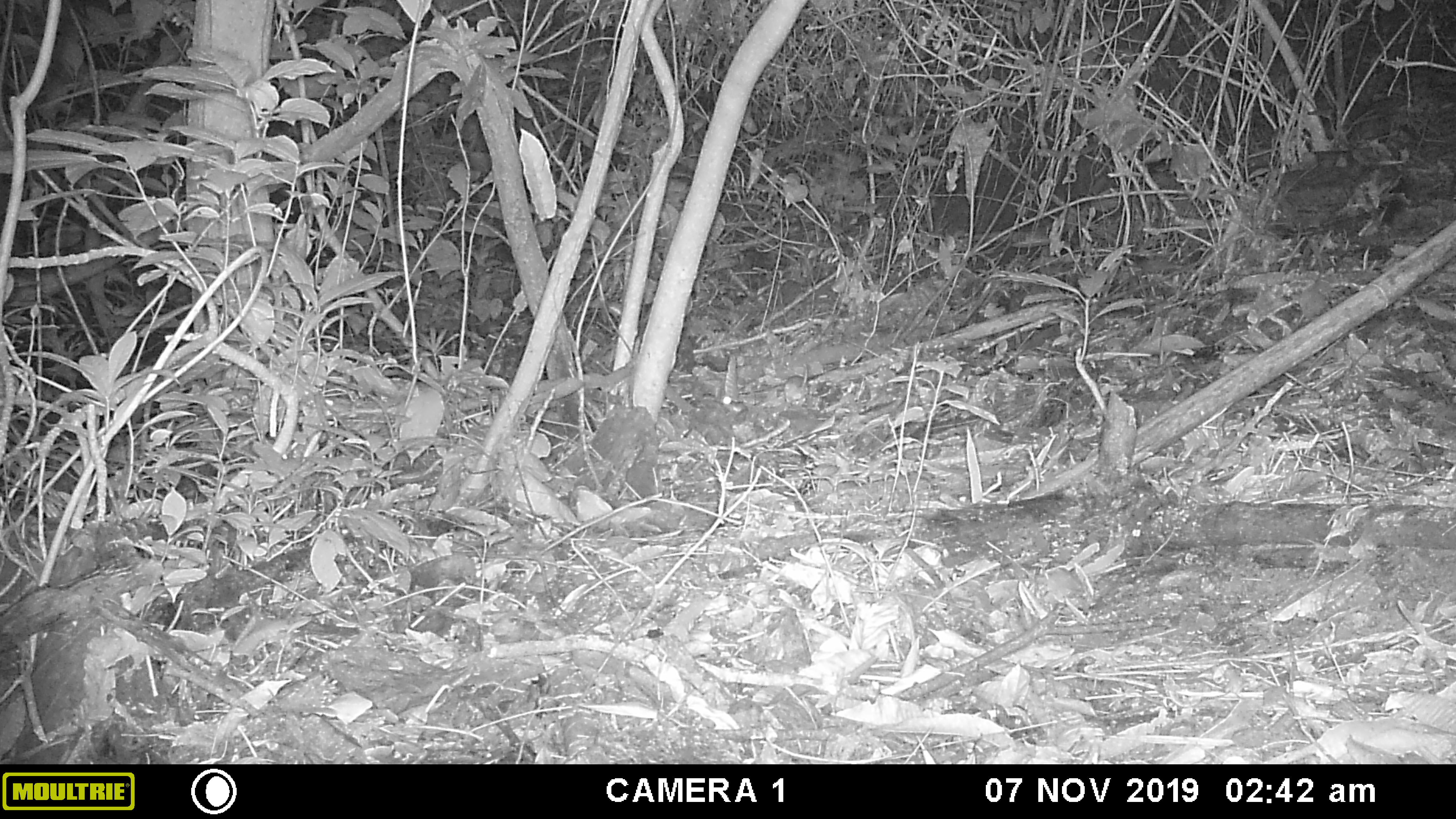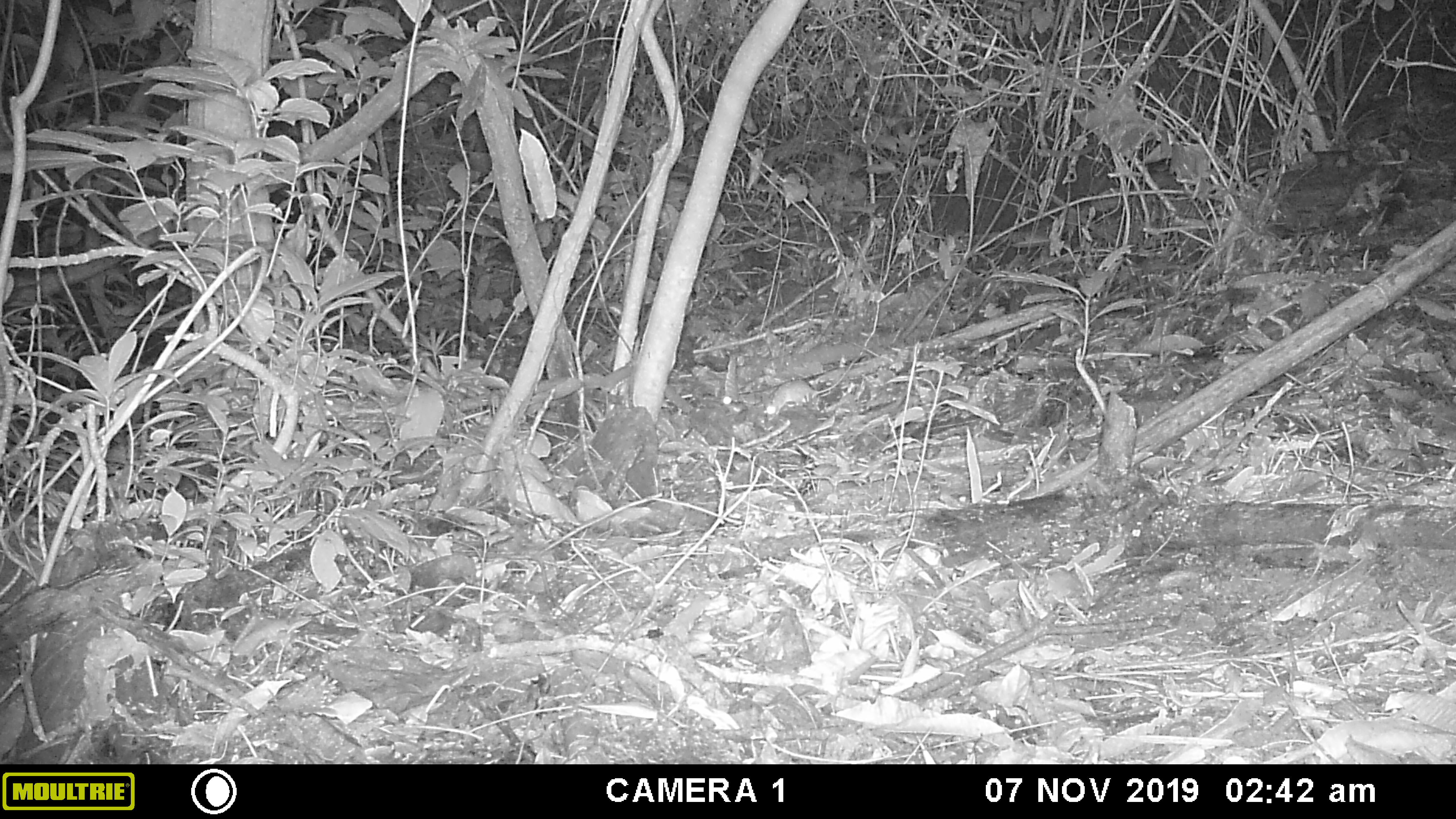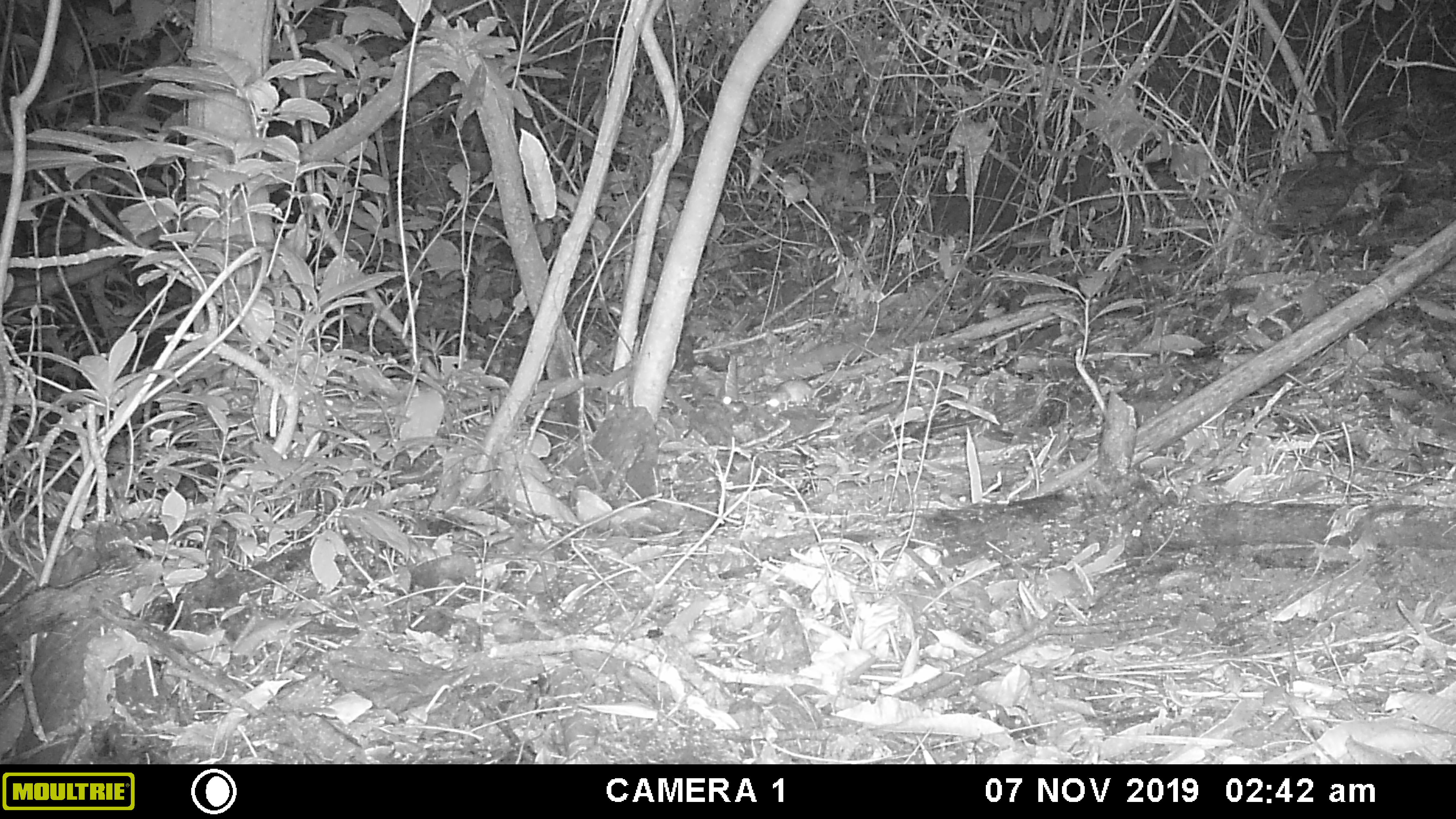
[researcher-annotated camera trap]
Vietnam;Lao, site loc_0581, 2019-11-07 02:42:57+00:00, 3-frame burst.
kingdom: Animalia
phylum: Chordata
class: Mammalia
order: Rodentia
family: Muridae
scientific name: Muridae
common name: old-world mice and rats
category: unidentified murid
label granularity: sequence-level